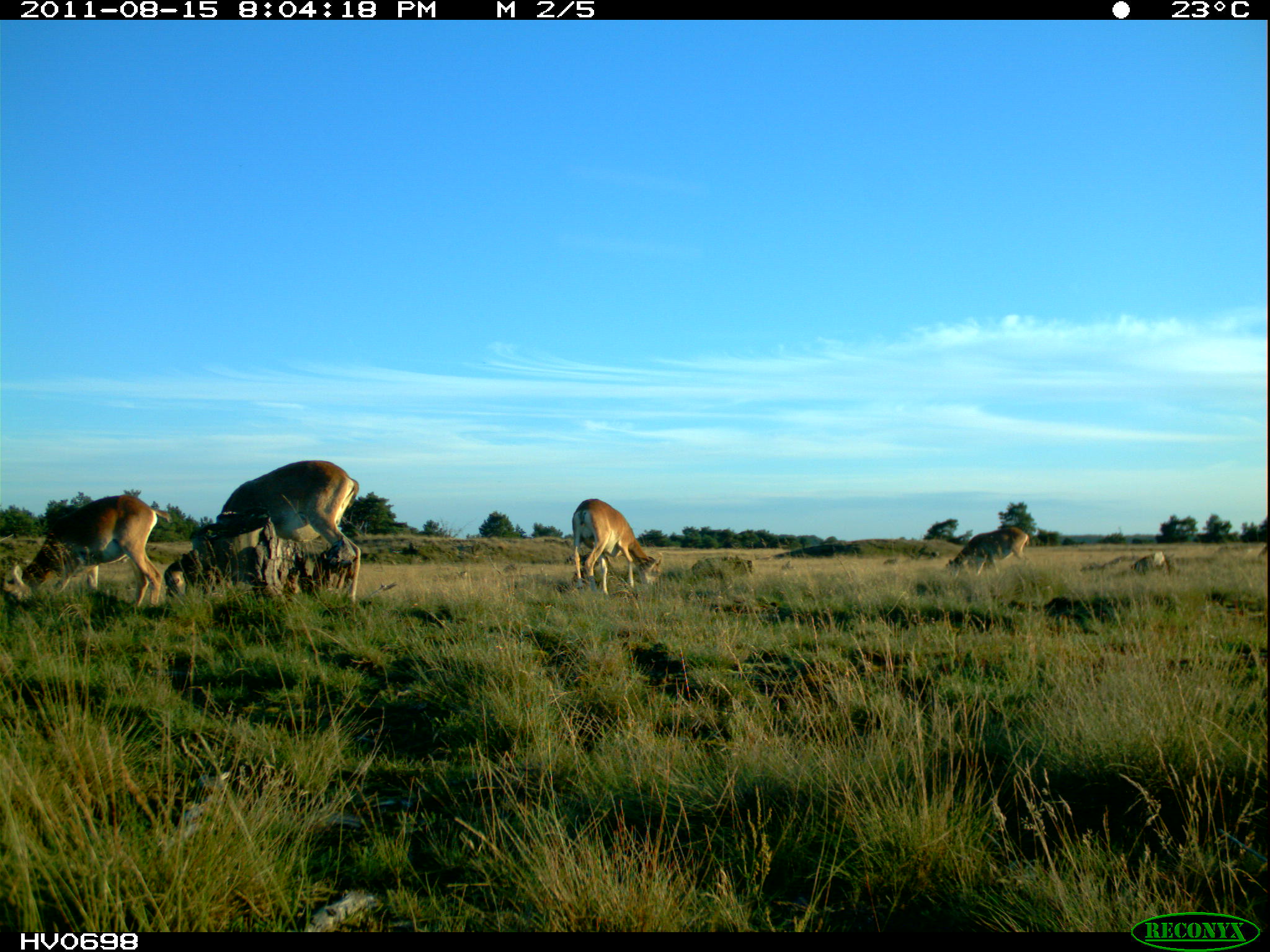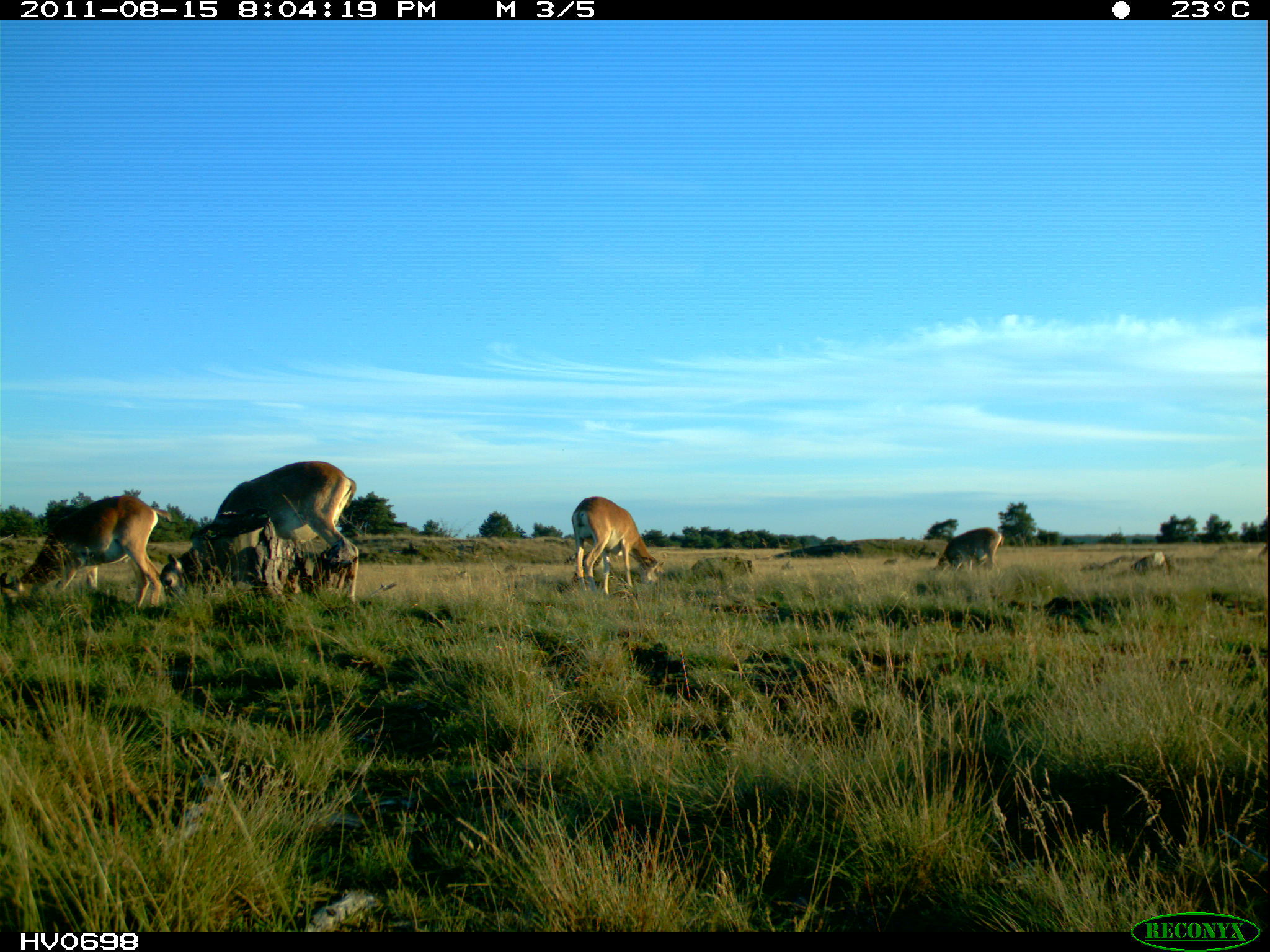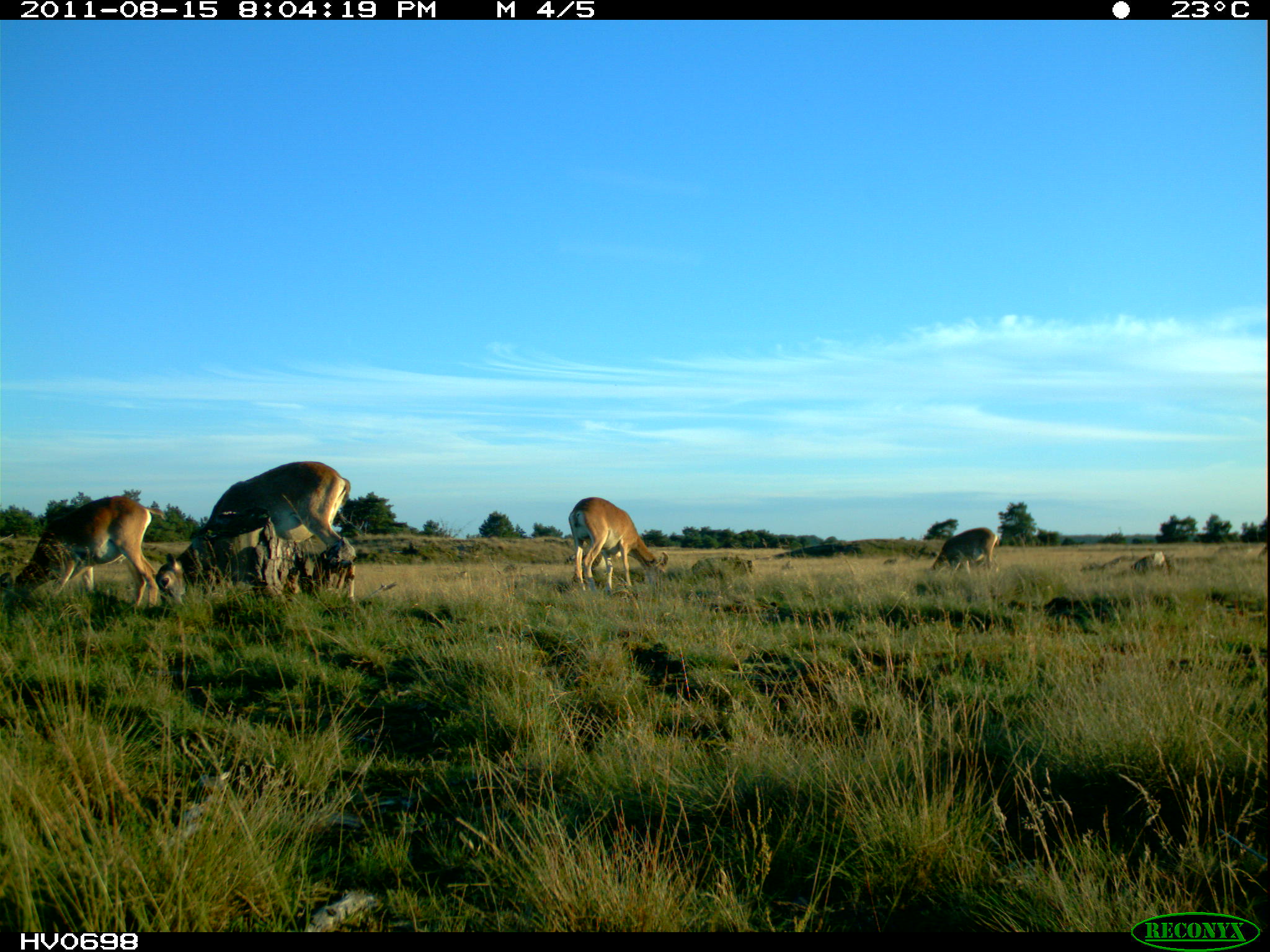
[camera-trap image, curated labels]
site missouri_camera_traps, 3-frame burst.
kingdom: Animalia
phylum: Chordata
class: Mammalia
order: Artiodactyla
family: Bovidae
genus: Ovis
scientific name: Ovis ammon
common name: mouflon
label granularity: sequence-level